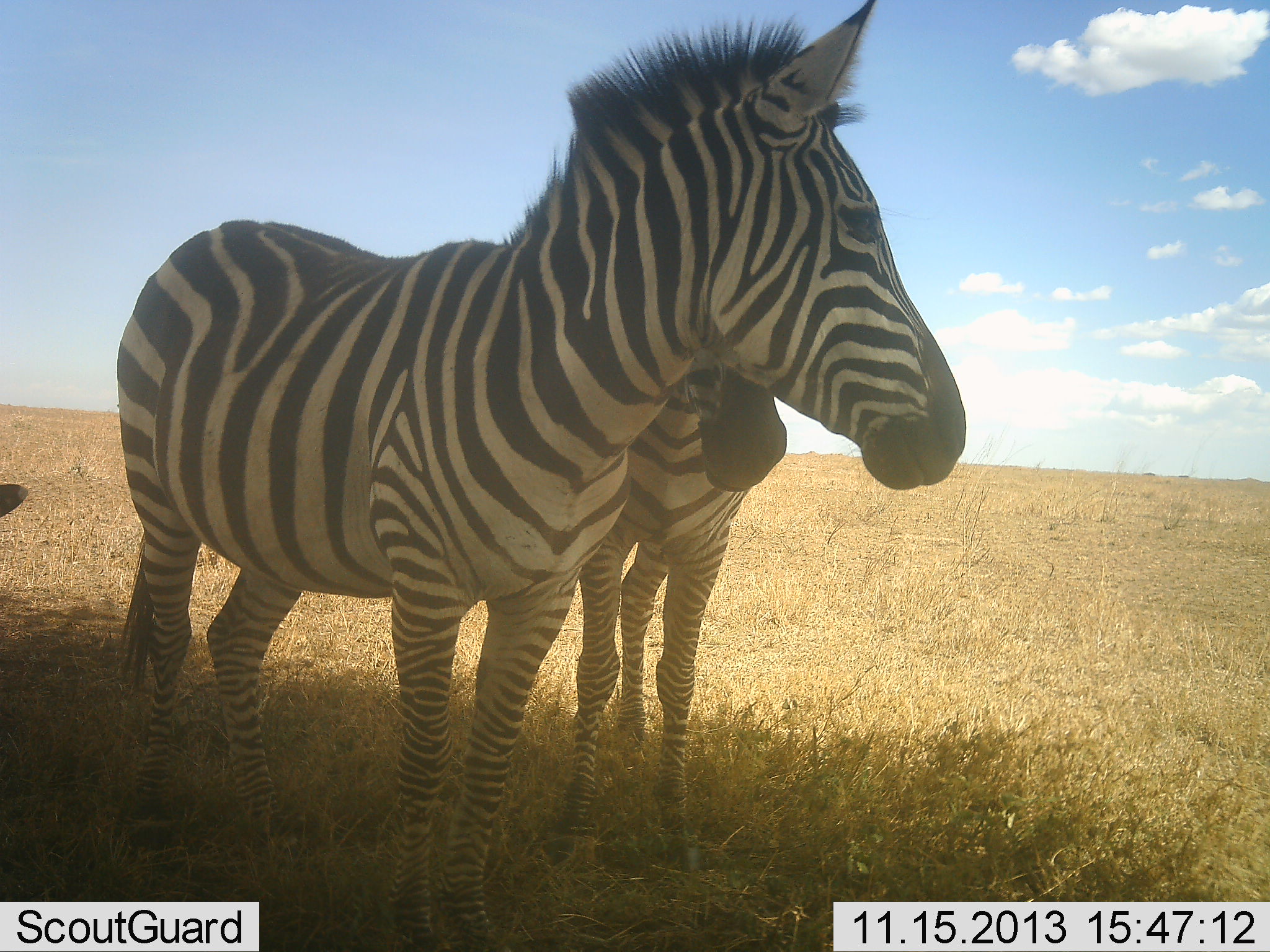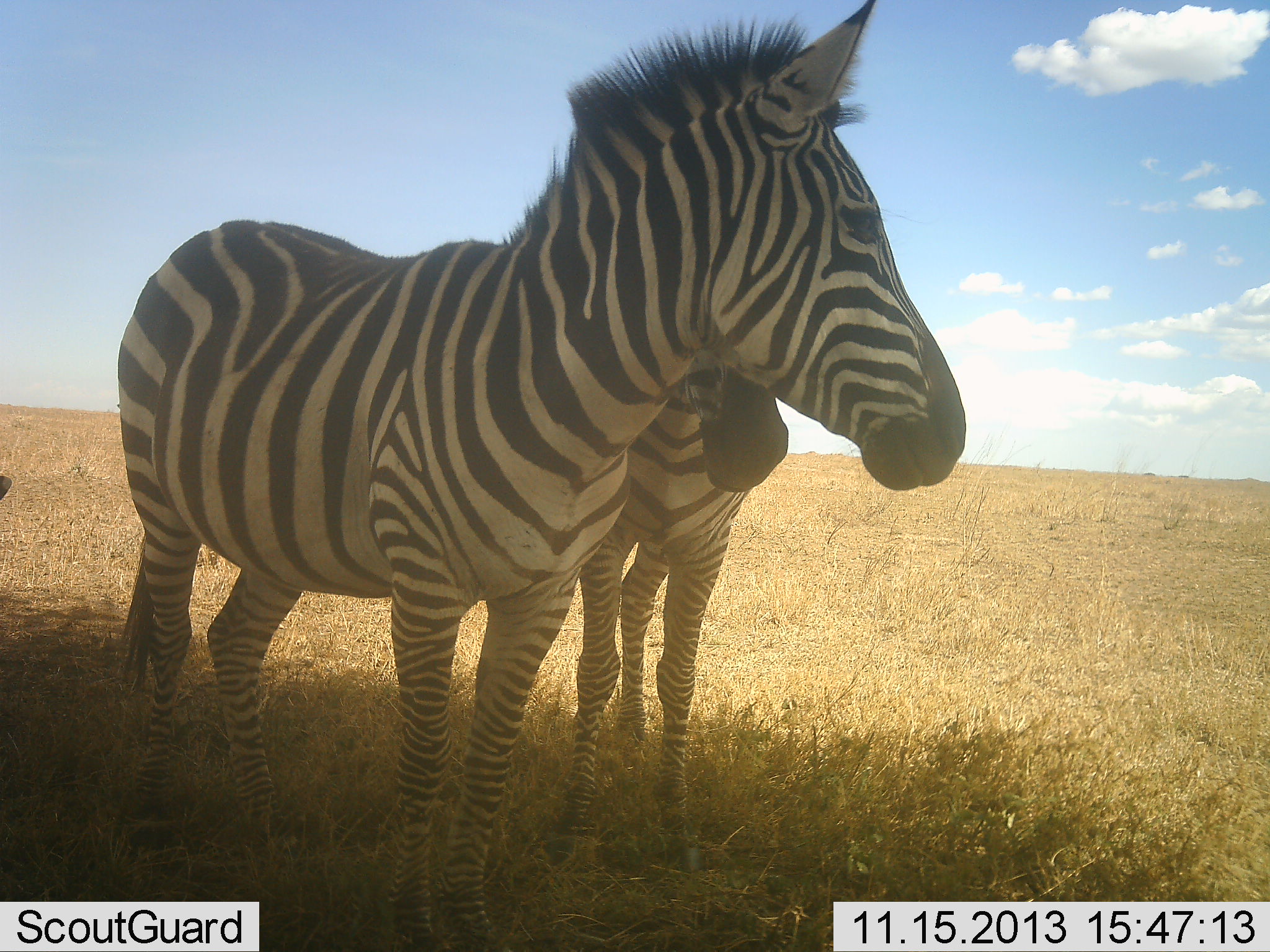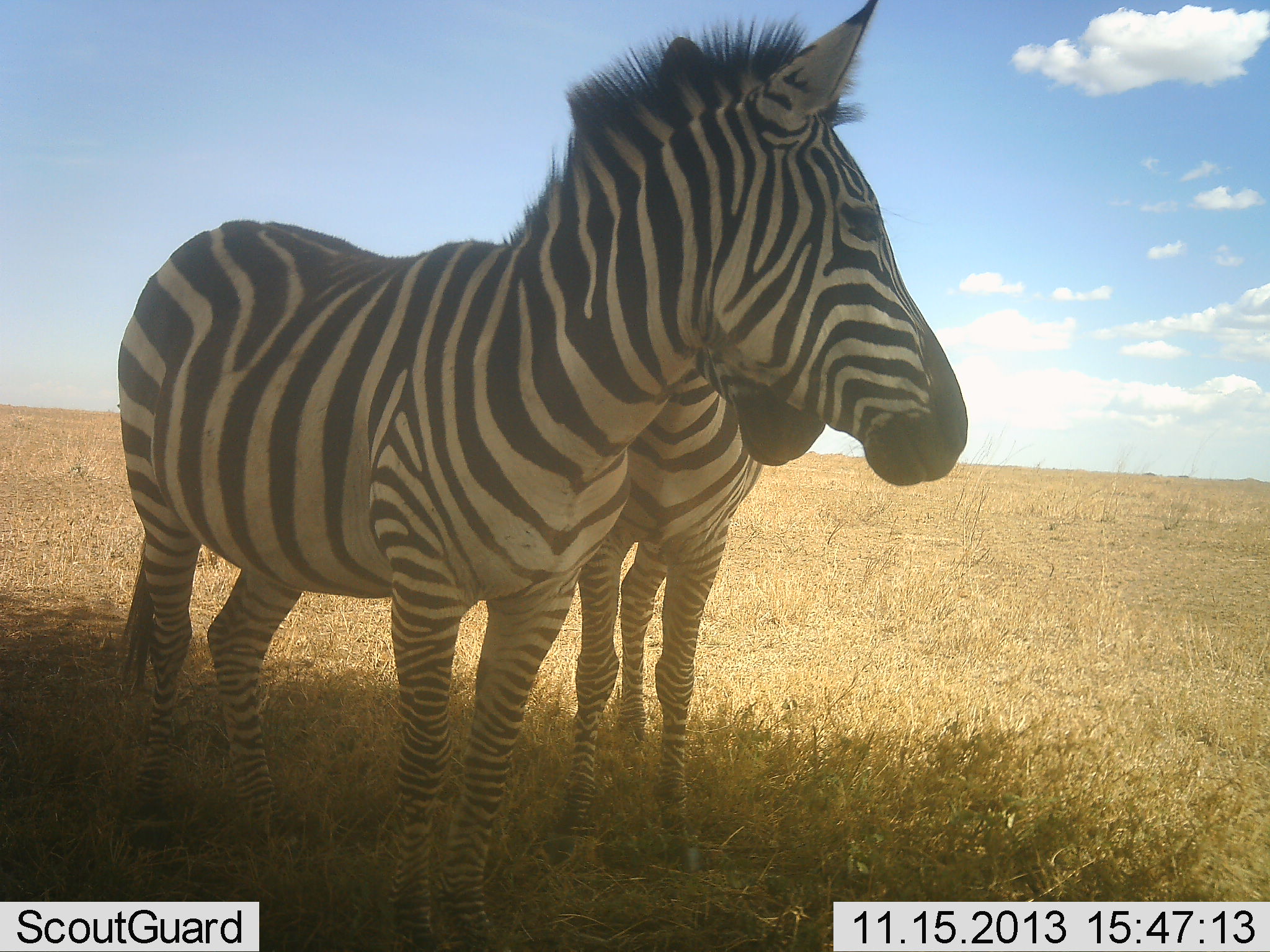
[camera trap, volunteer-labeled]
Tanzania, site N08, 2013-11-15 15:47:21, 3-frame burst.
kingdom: Animalia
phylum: Chordata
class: Mammalia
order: Perissodactyla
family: Equidae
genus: Equus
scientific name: Equus quagga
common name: plains zebra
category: zebra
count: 2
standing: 100%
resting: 0%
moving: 0%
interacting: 45%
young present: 18%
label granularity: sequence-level